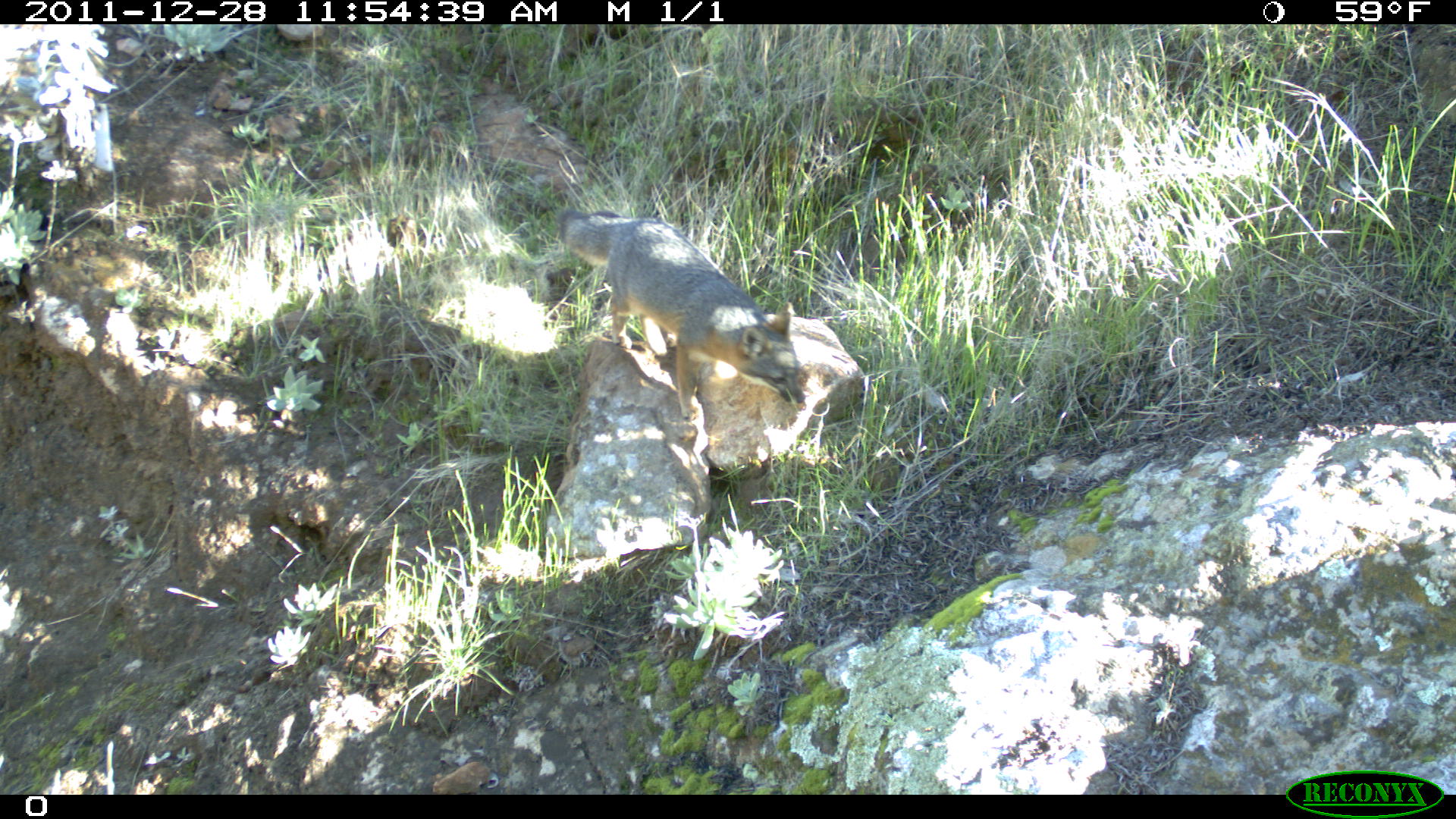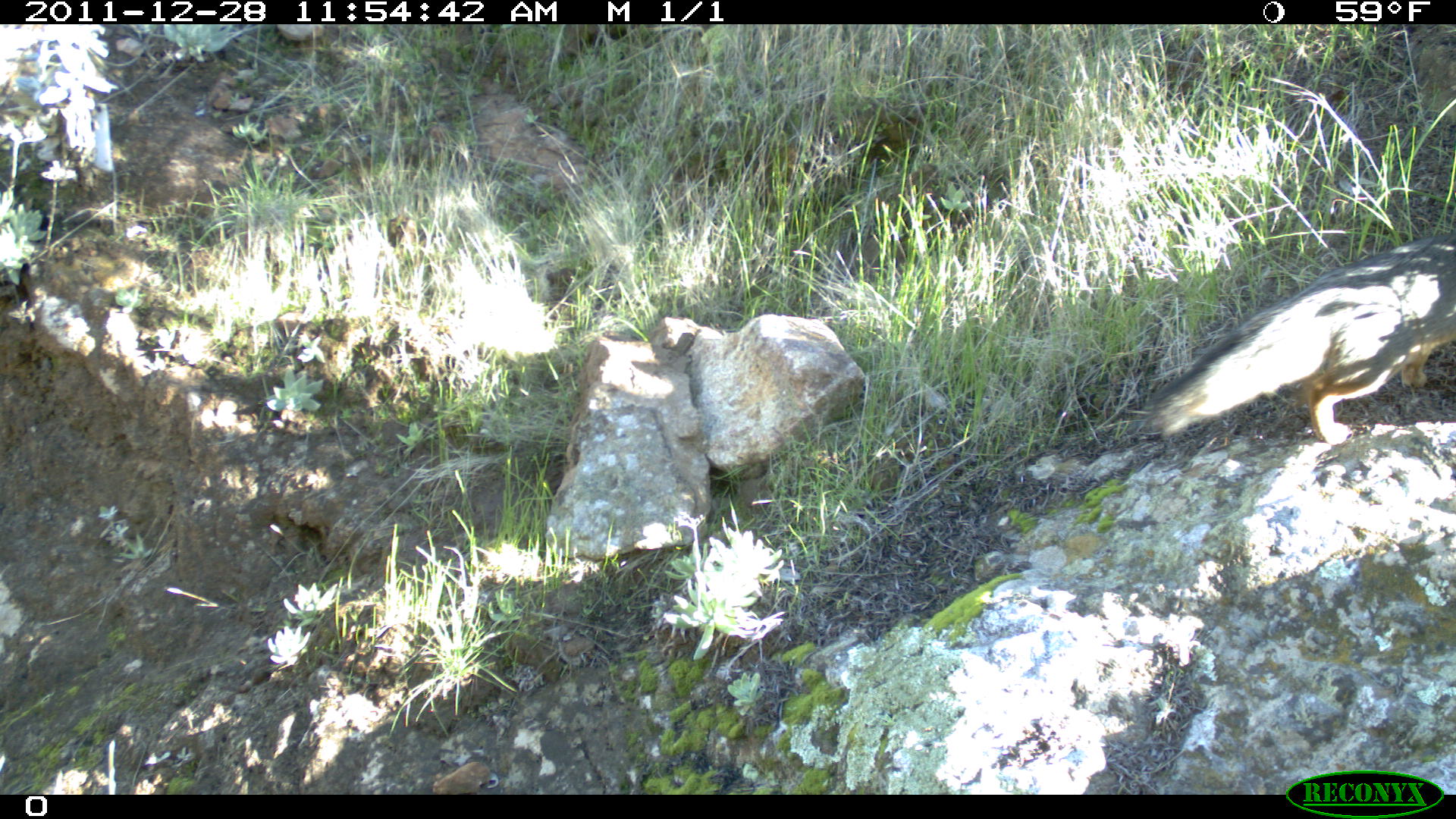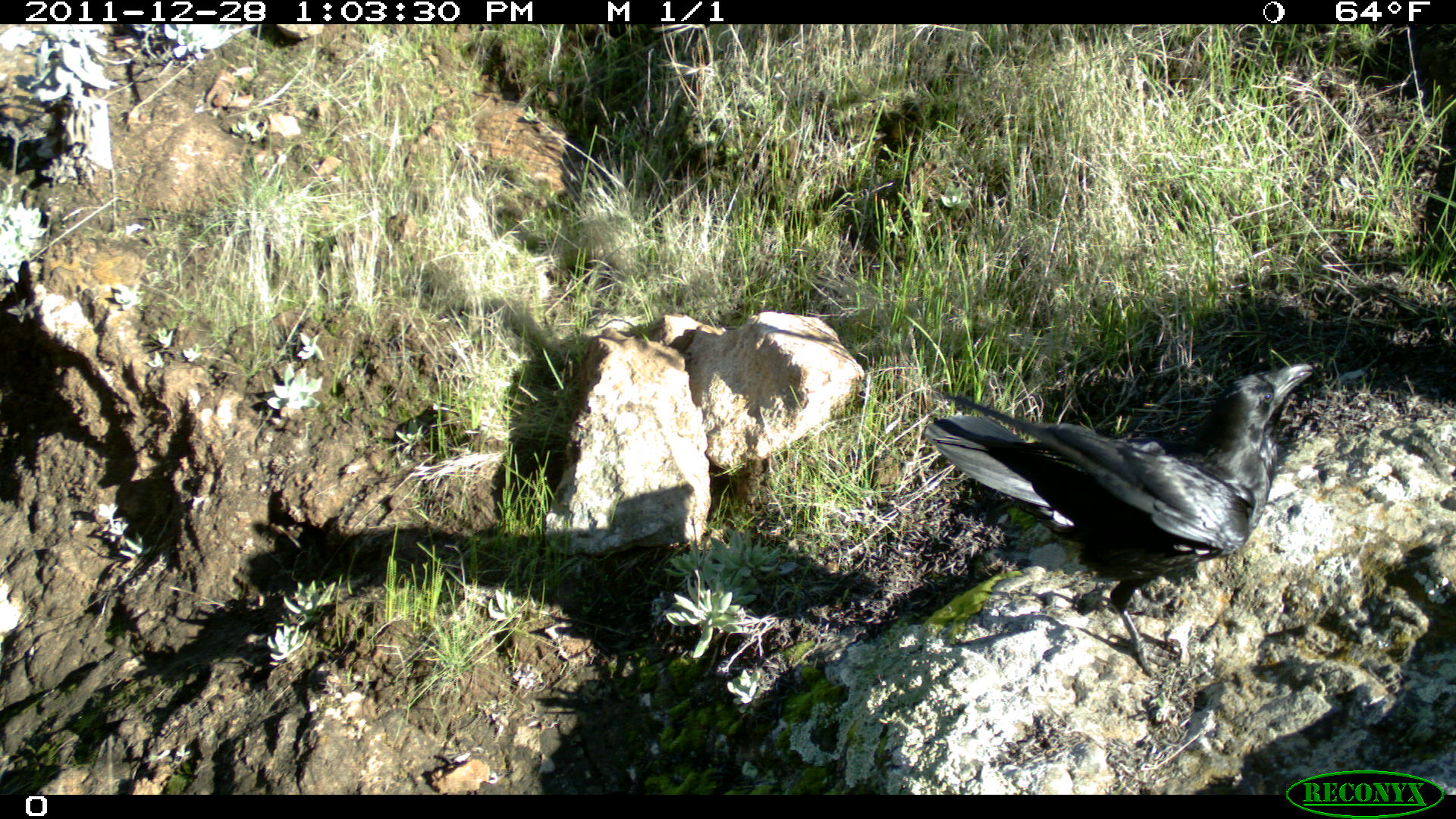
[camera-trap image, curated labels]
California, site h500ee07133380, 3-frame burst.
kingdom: Animalia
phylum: Chordata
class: Mammalia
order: Carnivora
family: Canidae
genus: Urocyon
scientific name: Urocyon littoralis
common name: island fox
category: fox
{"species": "fox (island fox) (Urocyon littoralis)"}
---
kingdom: Animalia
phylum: Chordata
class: Aves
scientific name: Aves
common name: bird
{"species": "bird (Aves)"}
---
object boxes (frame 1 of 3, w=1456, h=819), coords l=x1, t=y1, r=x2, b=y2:
fox: l=557, t=208, r=807, b=422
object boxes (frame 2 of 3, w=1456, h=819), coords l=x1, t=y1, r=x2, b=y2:
fox: l=1140, t=231, r=1455, b=444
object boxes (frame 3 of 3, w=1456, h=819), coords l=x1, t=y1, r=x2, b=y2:
bird: l=924, t=360, r=1313, b=674